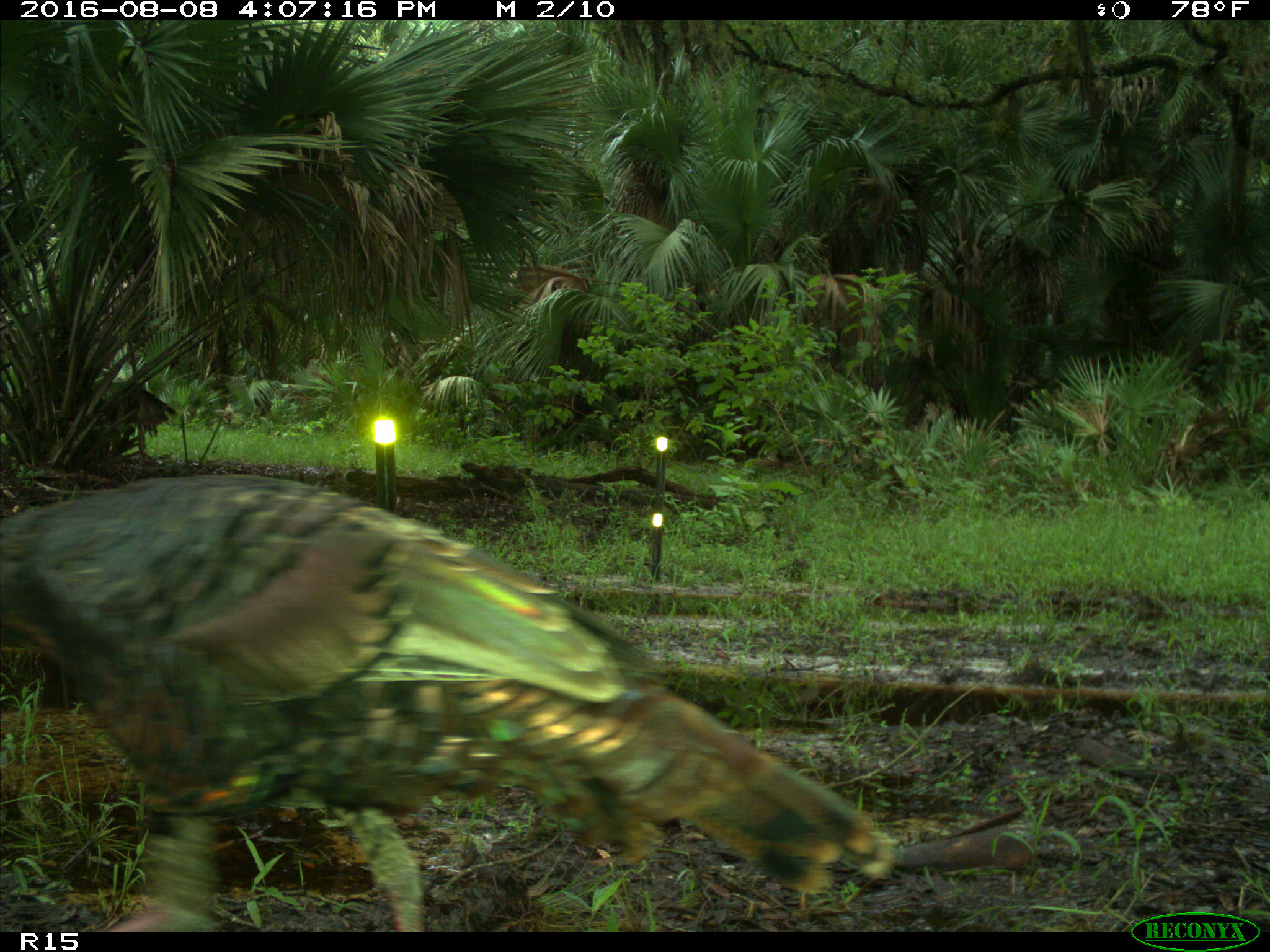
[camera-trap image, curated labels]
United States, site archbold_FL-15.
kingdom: Animalia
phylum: Chordata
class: Aves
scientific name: Aves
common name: birds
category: unidentified bird